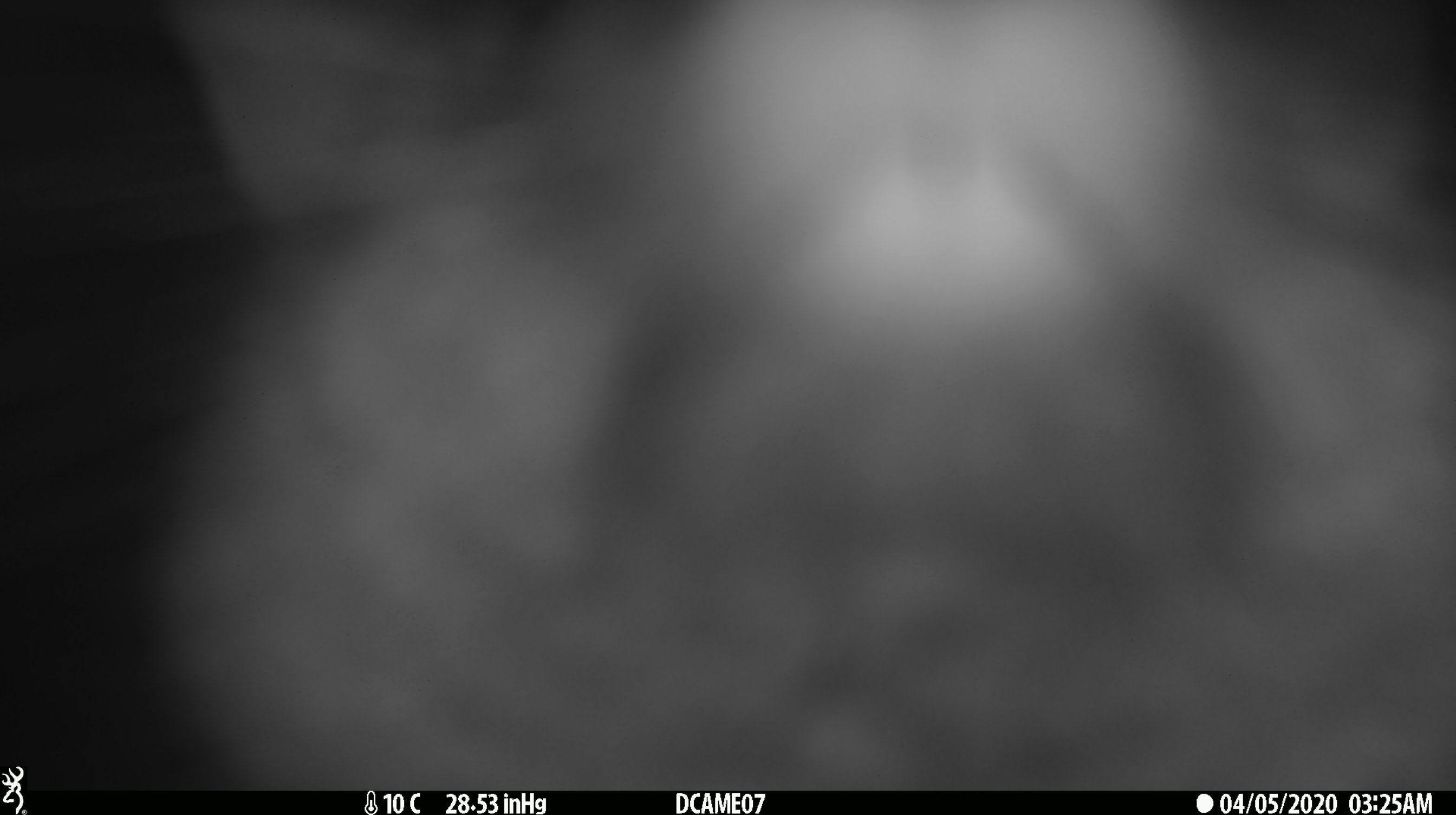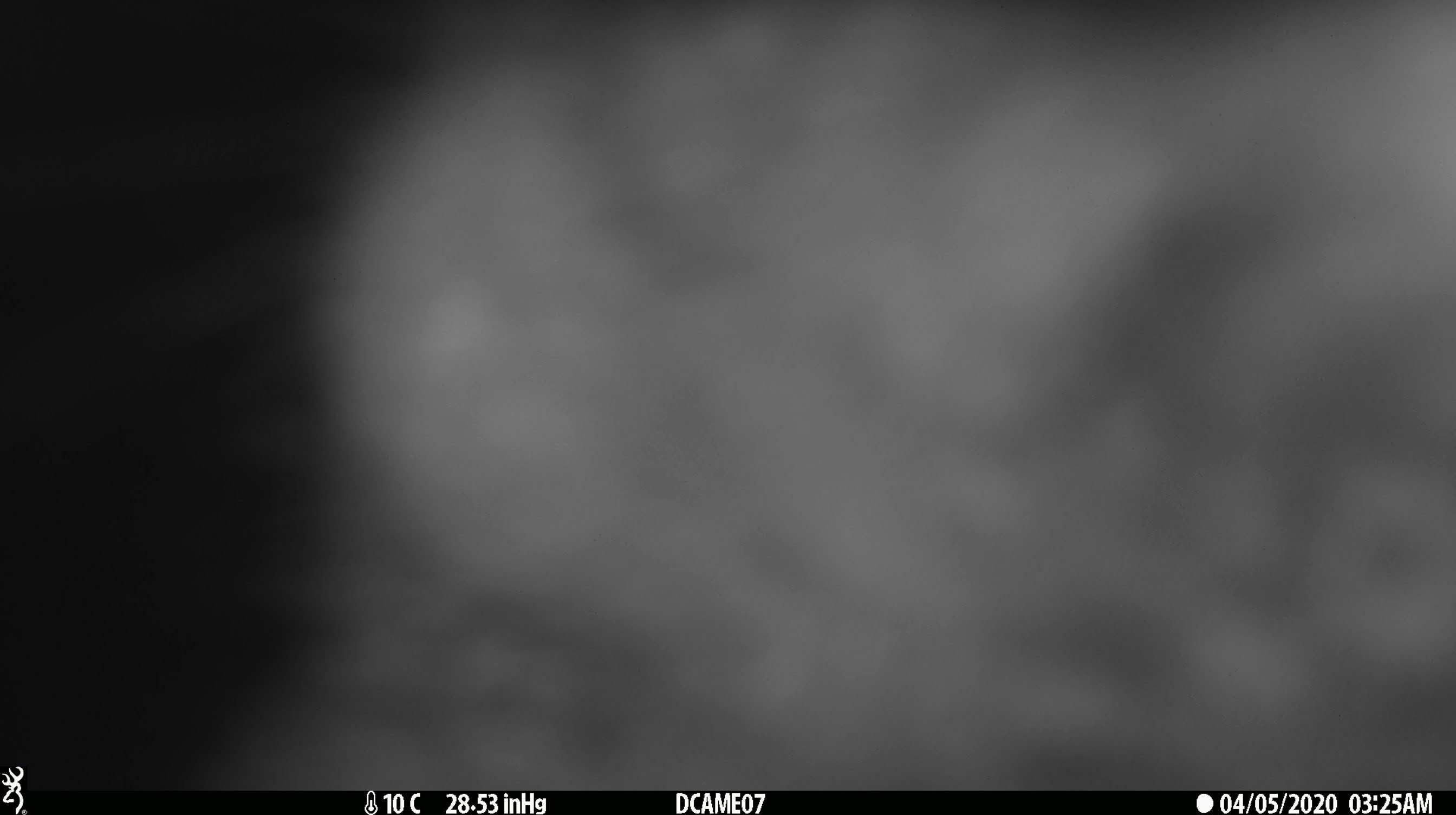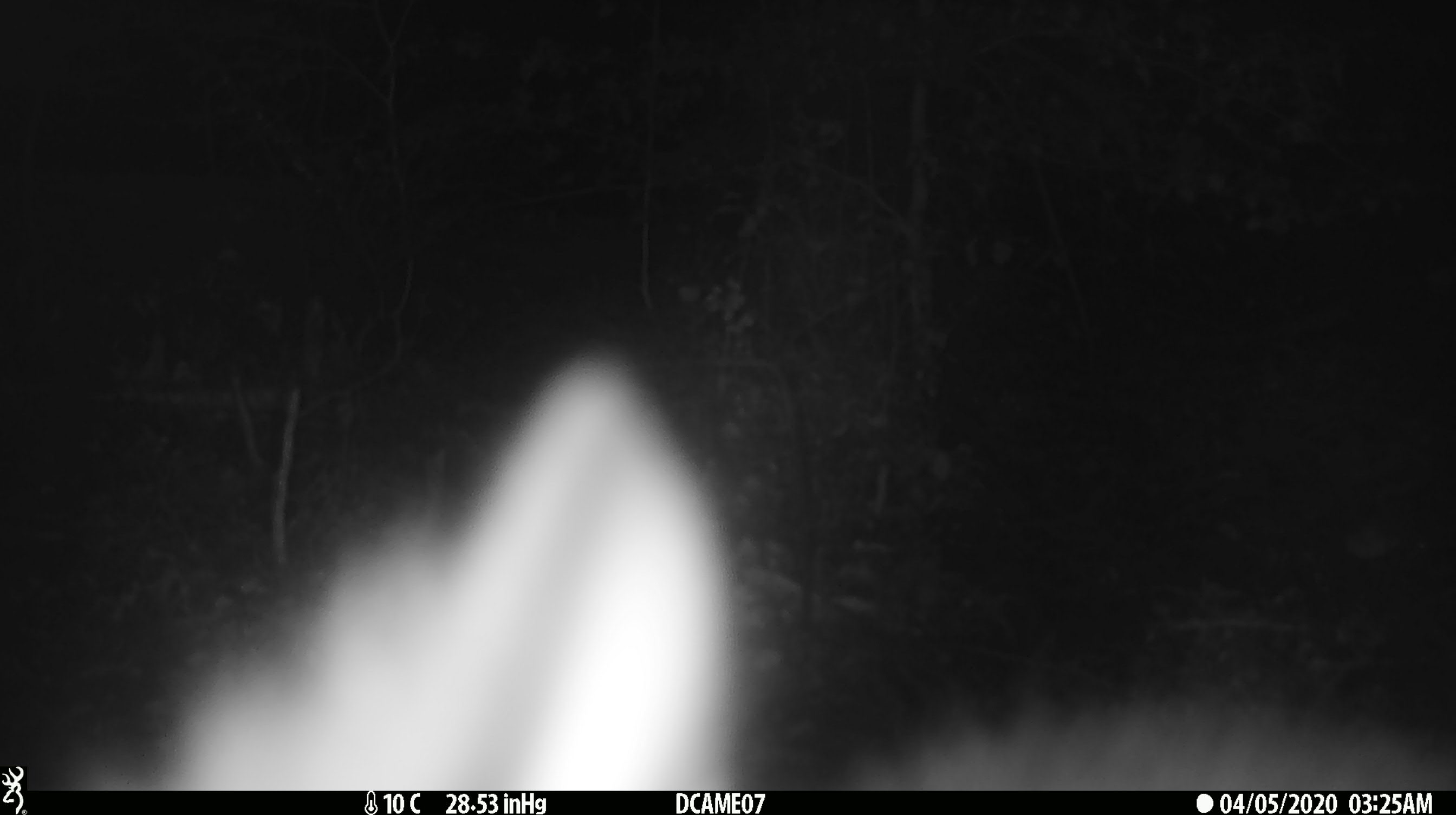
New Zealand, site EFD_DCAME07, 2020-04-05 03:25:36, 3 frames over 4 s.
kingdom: Animalia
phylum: Chordata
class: Mammalia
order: Diprotodontia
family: Phalangeridae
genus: Trichosurus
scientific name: Trichosurus vulpecula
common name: common brushtail possum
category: possum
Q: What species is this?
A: Possum (common brushtail possum) (Trichosurus vulpecula).